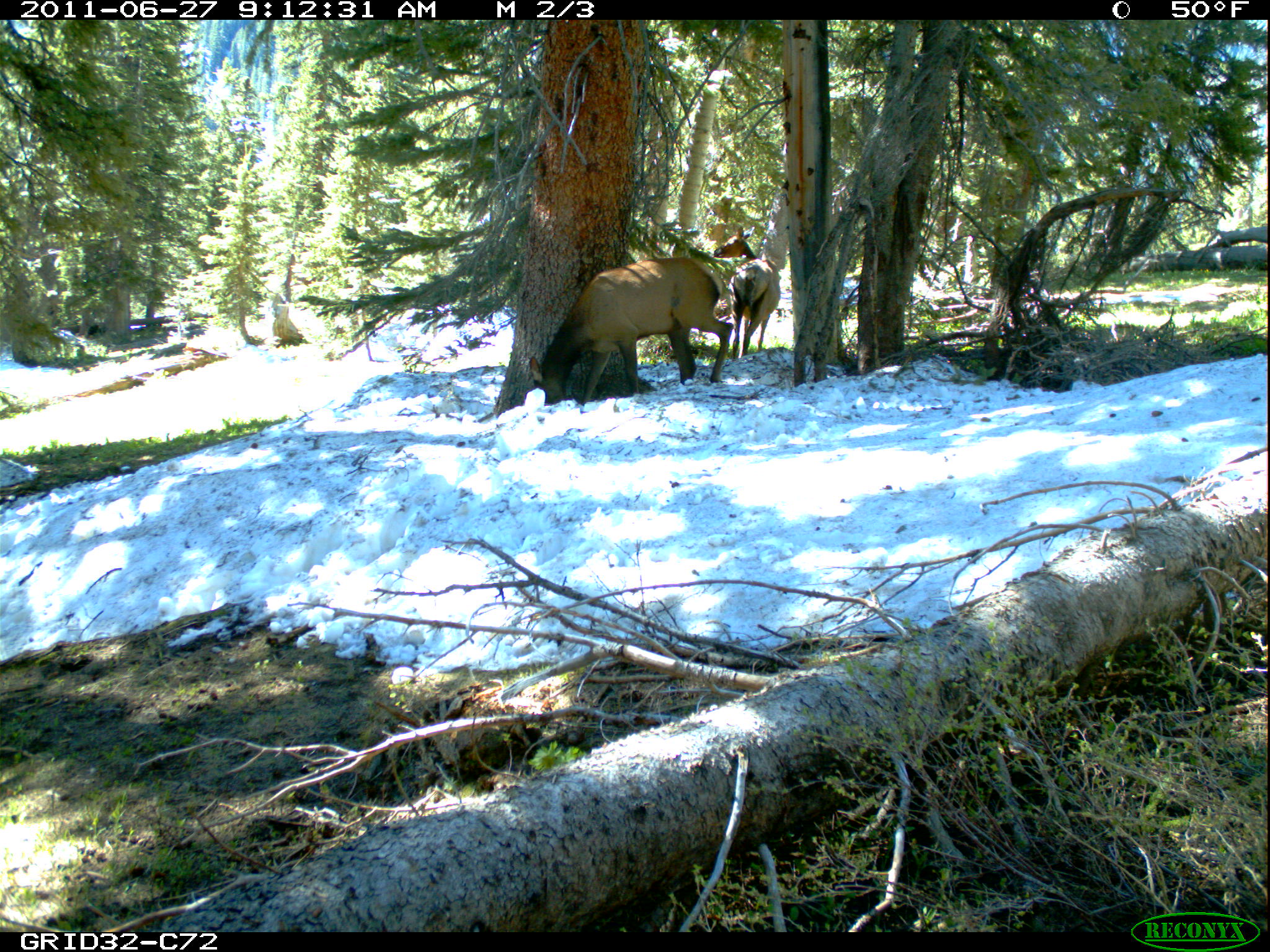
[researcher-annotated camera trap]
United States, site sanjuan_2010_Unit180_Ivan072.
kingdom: Animalia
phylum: Chordata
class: Mammalia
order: Artiodactyla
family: Cervidae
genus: Cervus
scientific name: Cervus elaphus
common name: red deer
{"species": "Cervus elaphus (red deer)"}